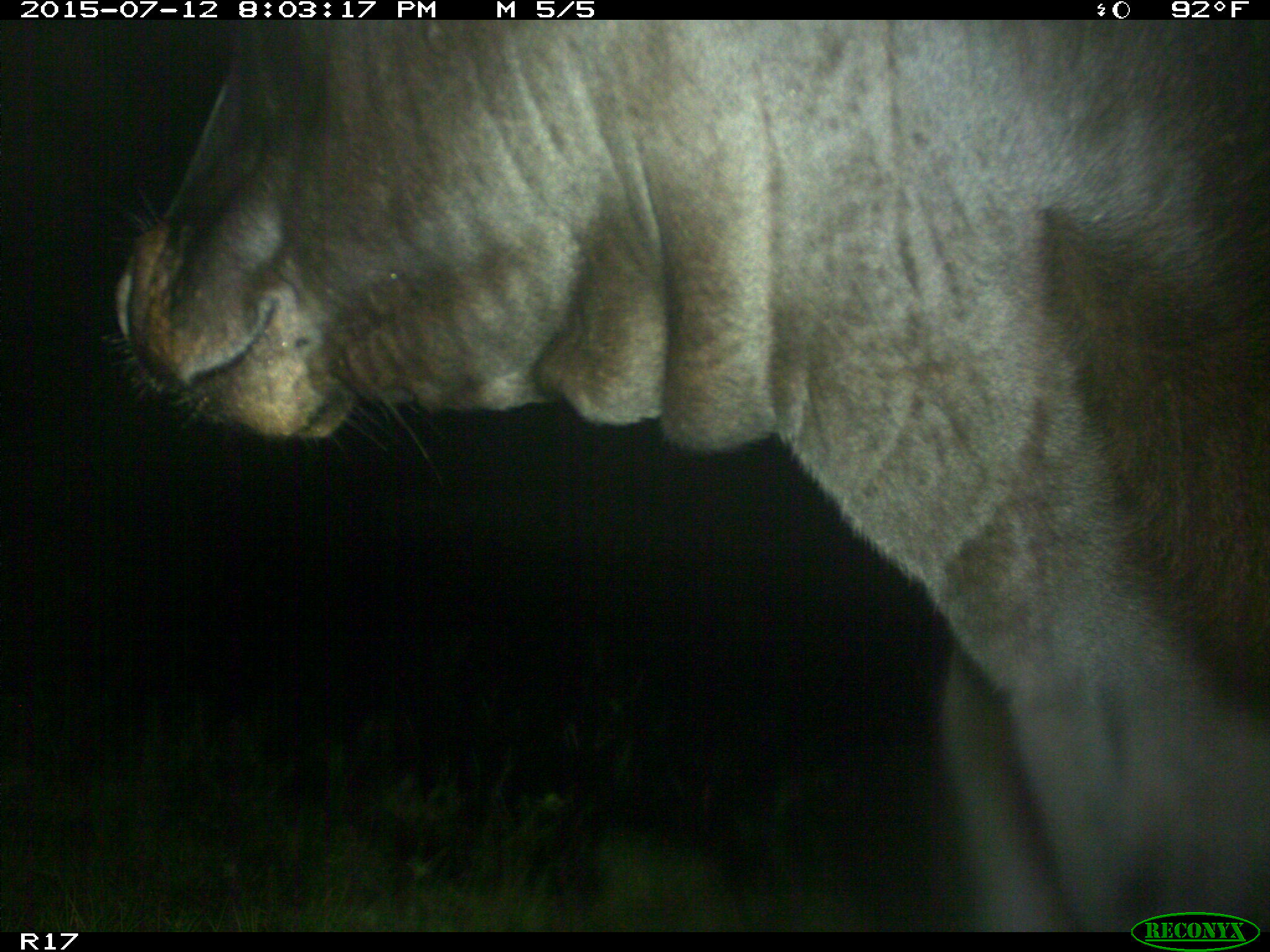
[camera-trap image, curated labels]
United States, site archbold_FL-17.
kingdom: Animalia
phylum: Chordata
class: Mammalia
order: Artiodactyla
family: Bovidae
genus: Bos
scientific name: Bos taurus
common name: domestic cow